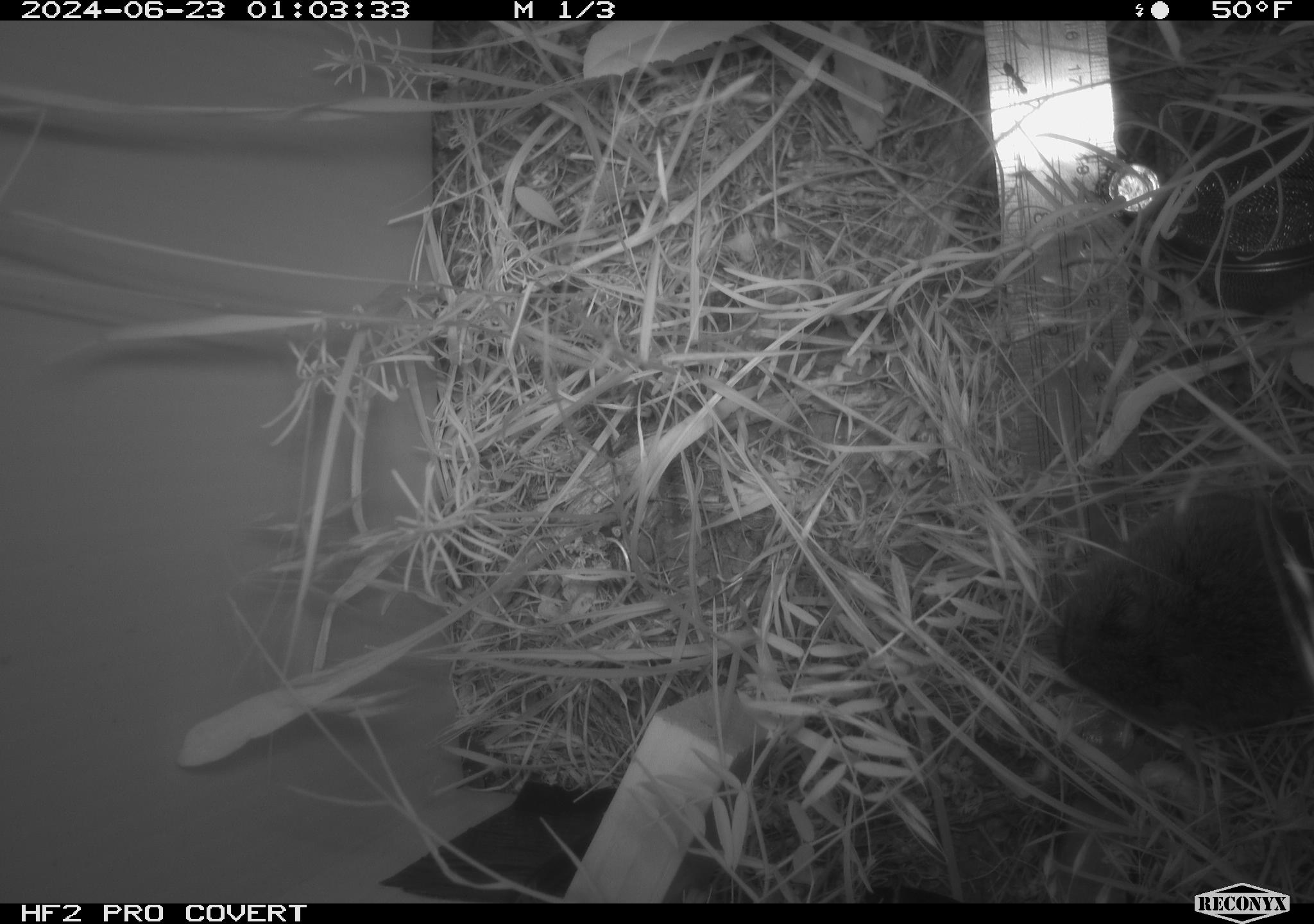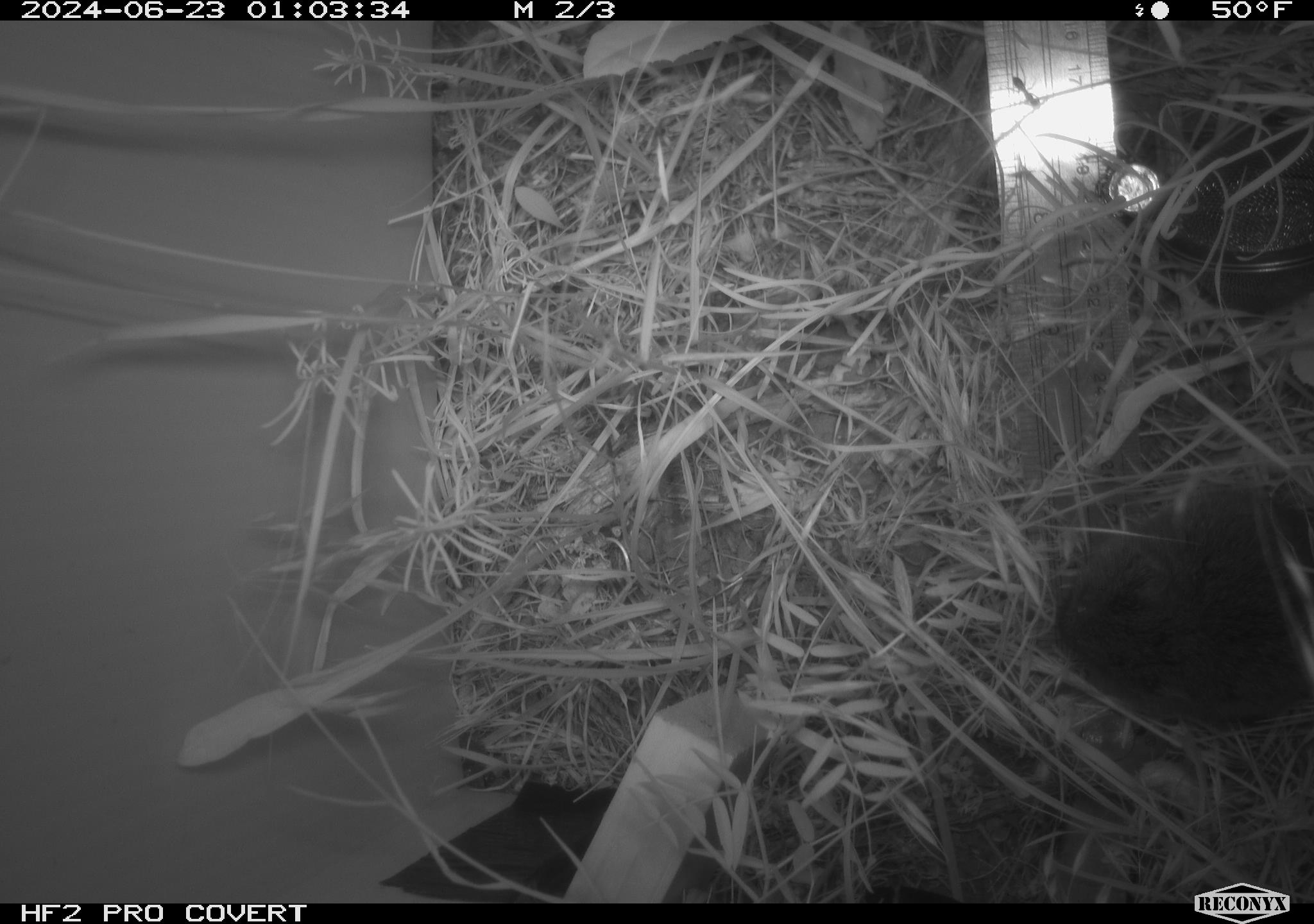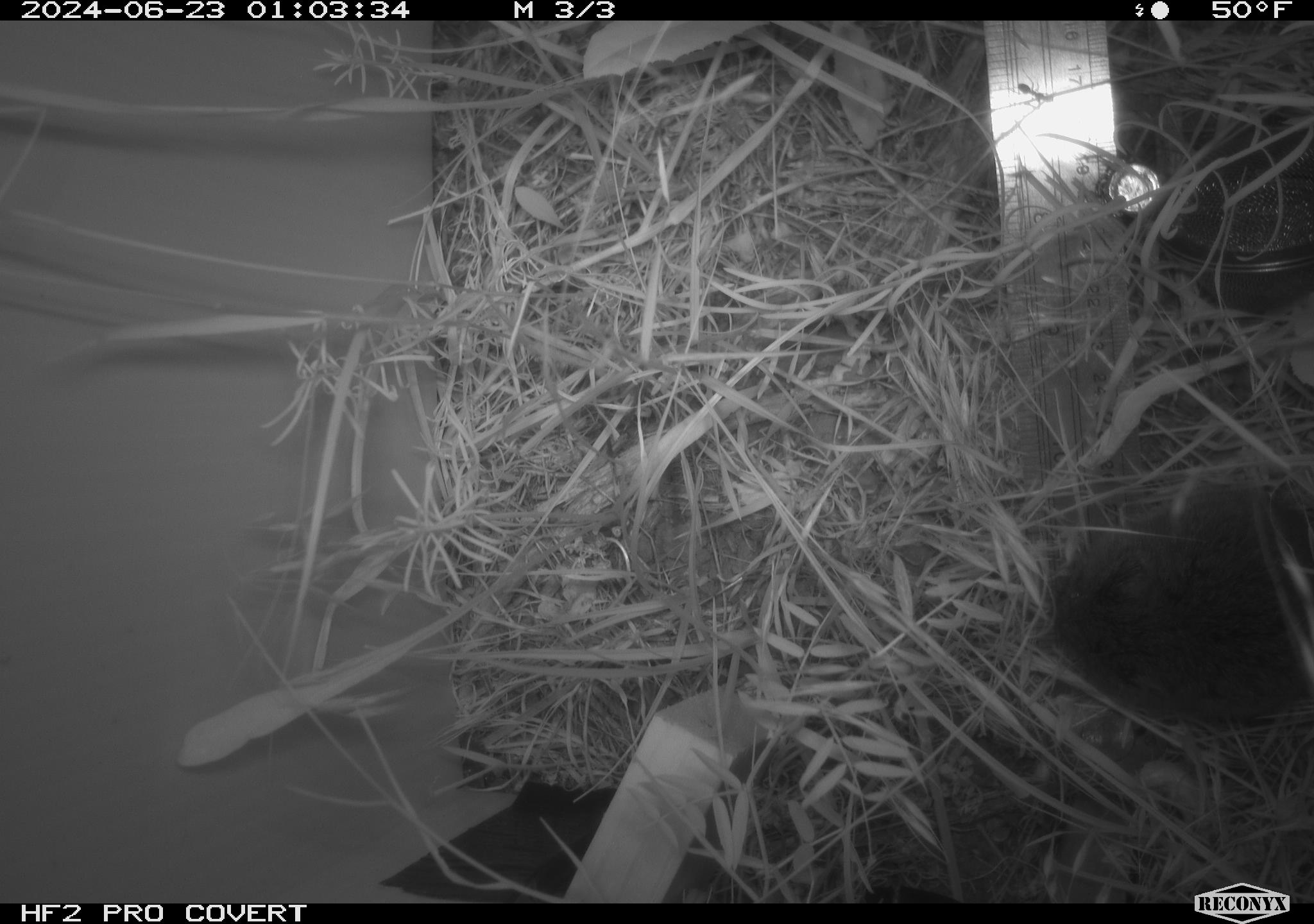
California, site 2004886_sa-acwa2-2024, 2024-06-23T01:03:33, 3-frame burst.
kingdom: Animalia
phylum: Chordata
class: Mammalia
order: Rodentia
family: Cricetidae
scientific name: Cricetidae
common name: hamsters, voles, lemmings, and allies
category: cricetidae family